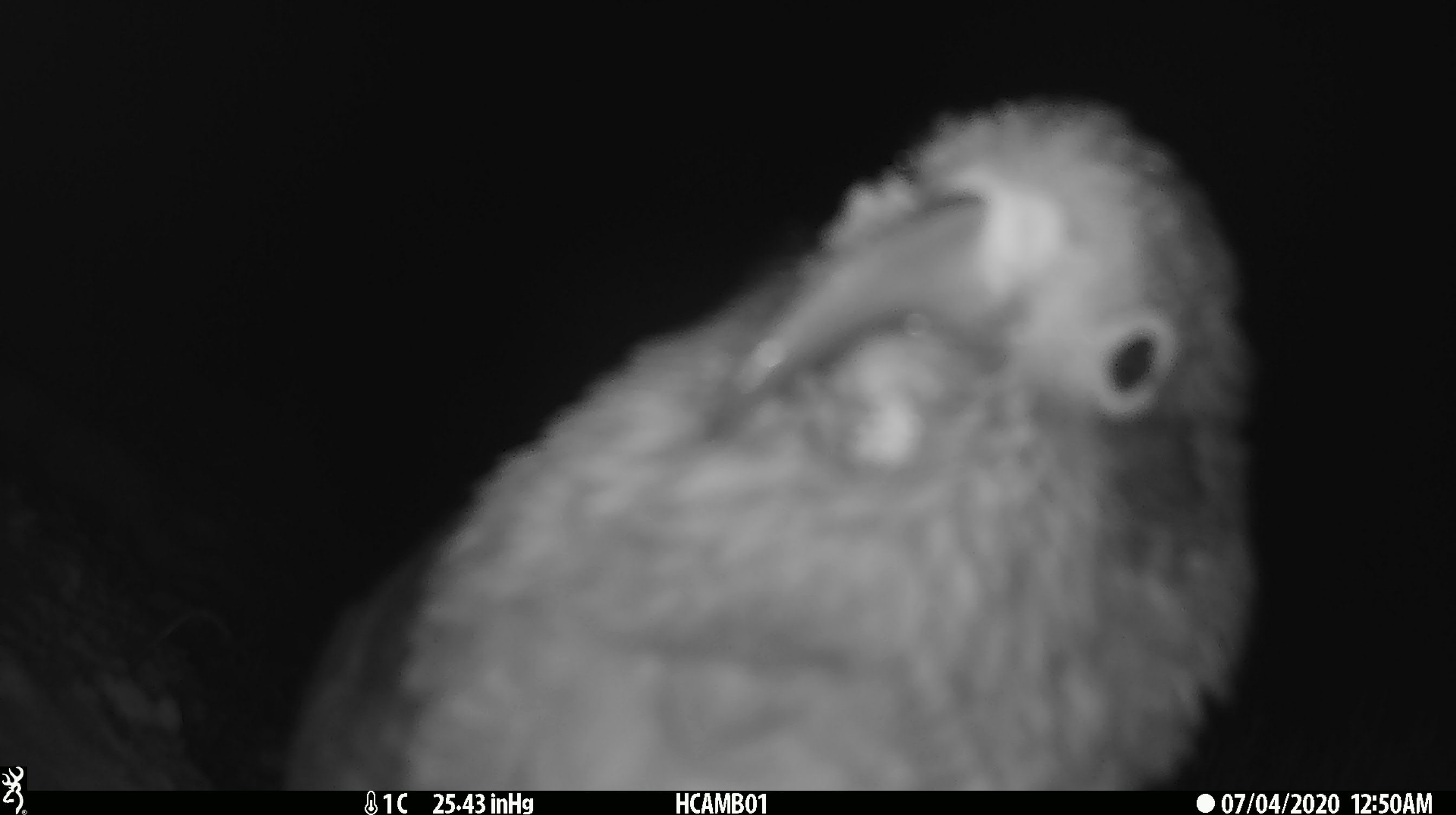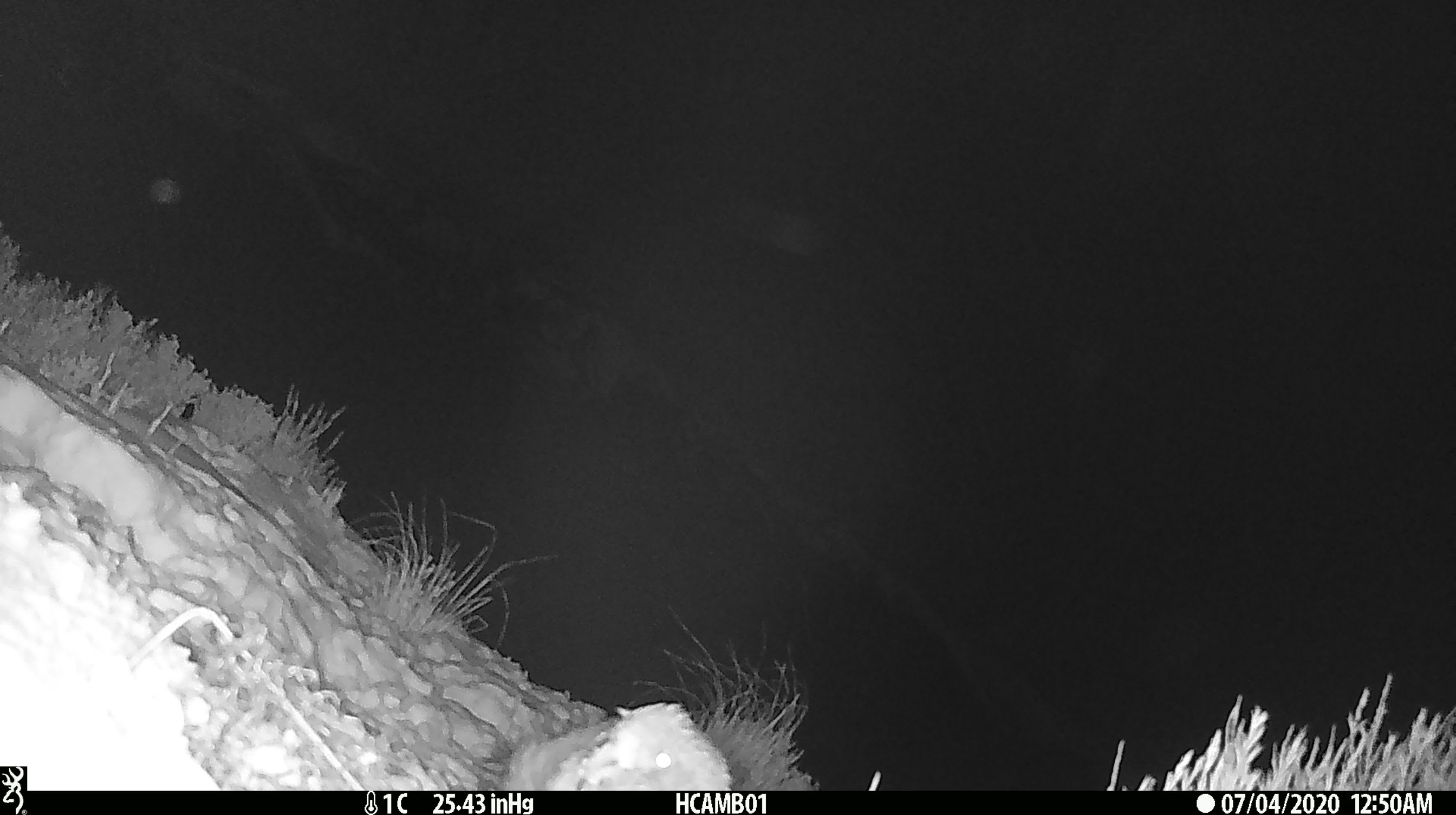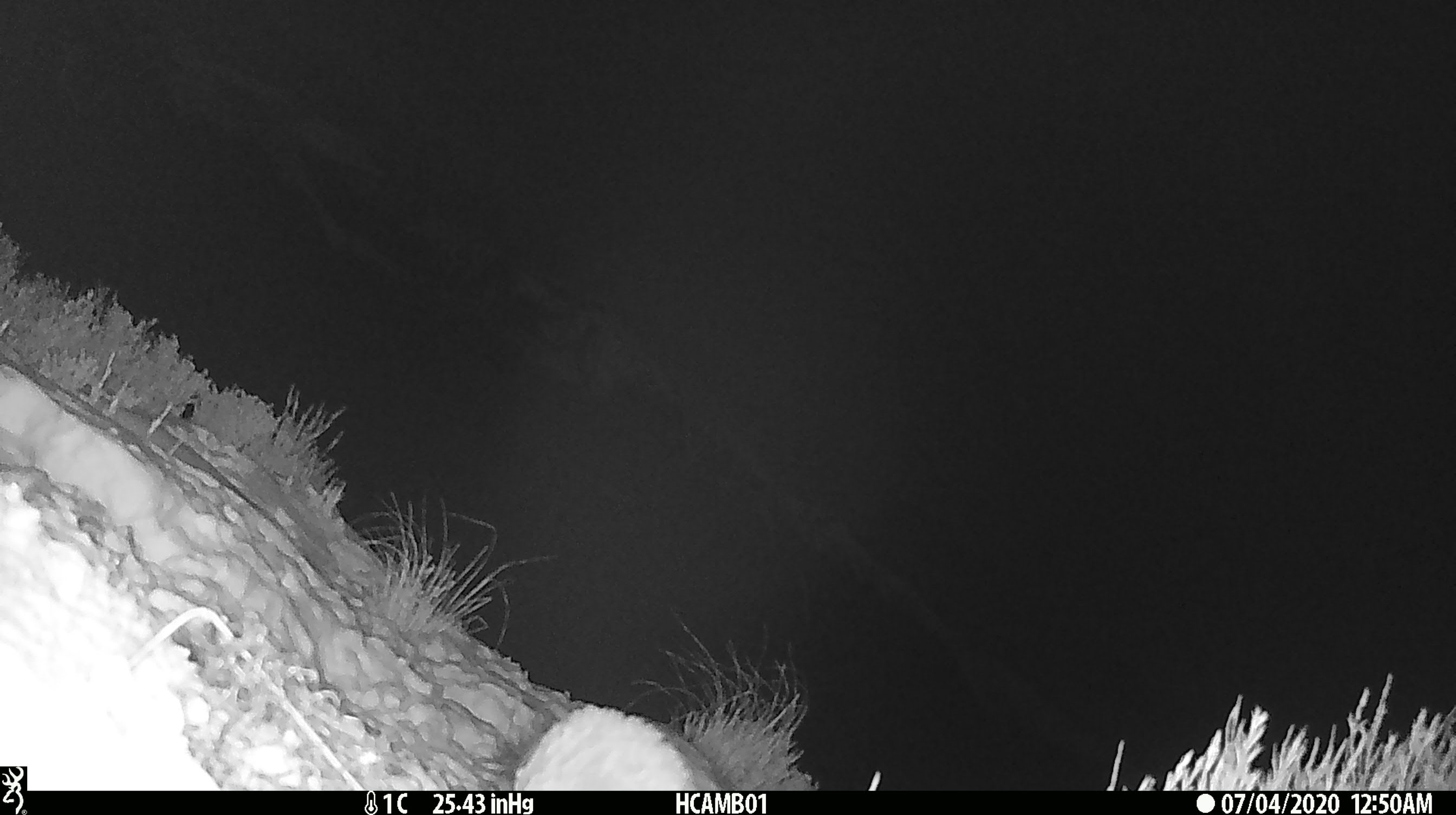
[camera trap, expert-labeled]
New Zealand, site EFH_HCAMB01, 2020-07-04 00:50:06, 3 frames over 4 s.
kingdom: Animalia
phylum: Chordata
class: Aves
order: Psittaciformes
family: Strigopidae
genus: Nestor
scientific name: Nestor notabilis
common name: kea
Kea (Nestor notabilis).